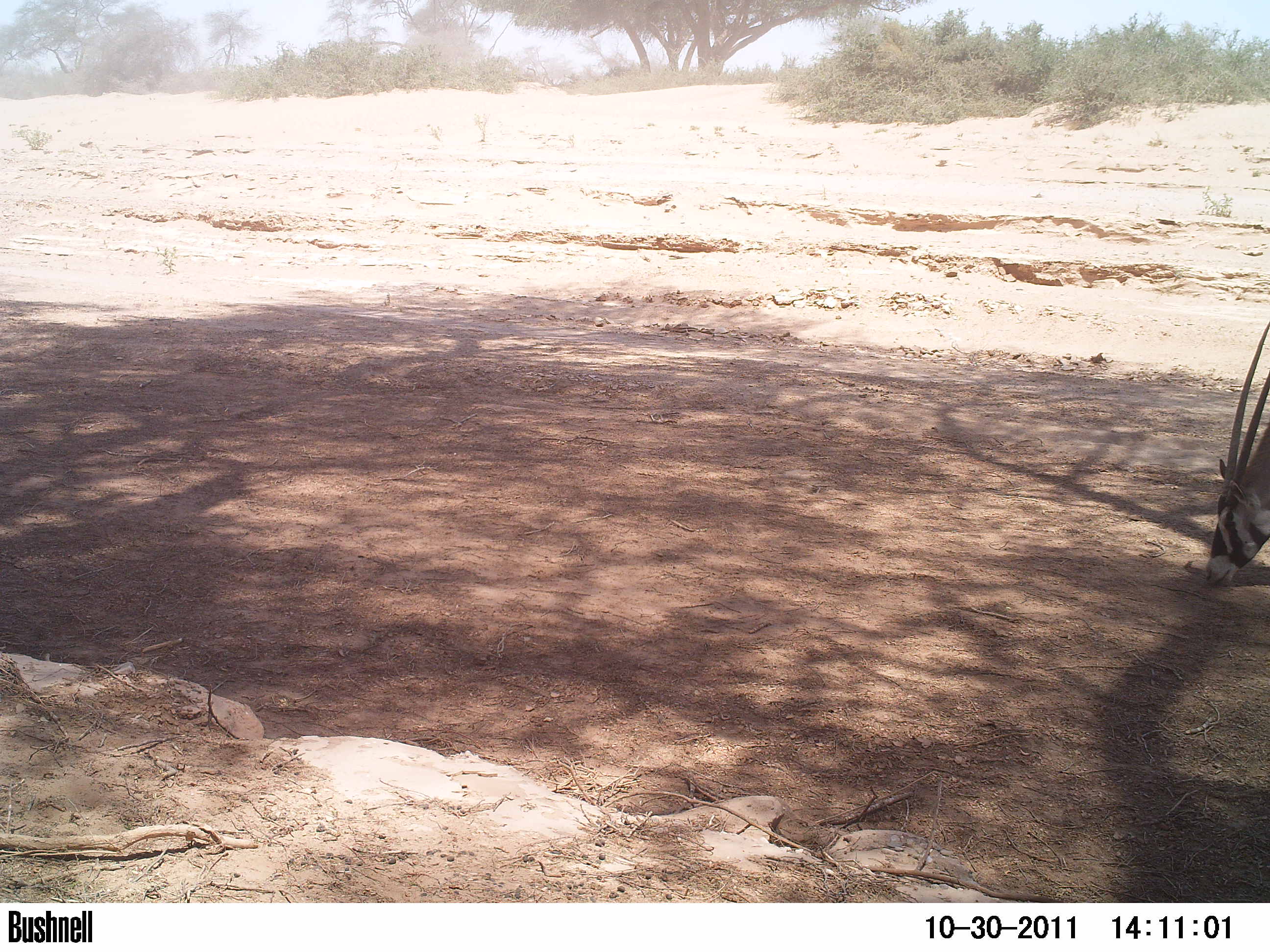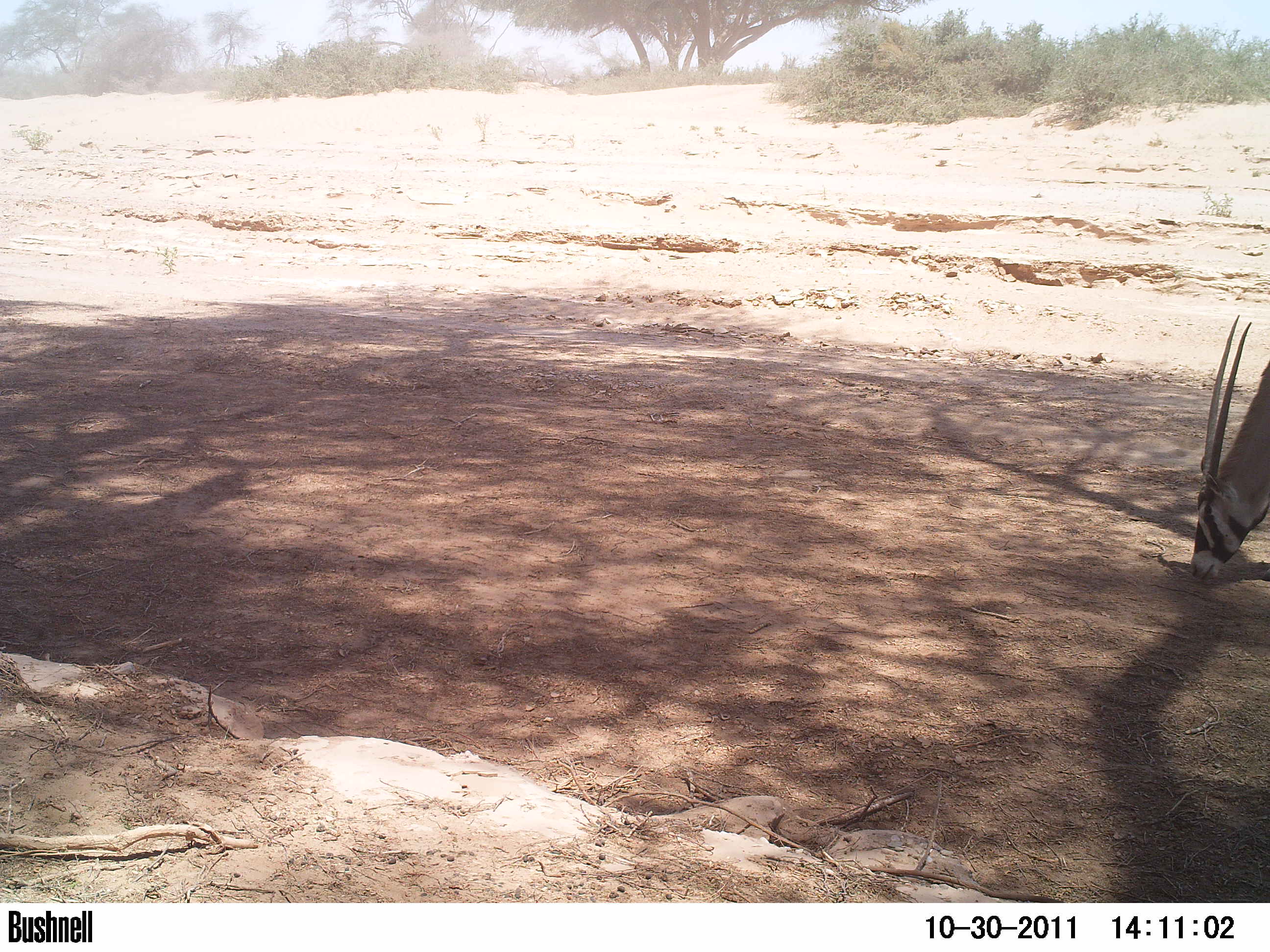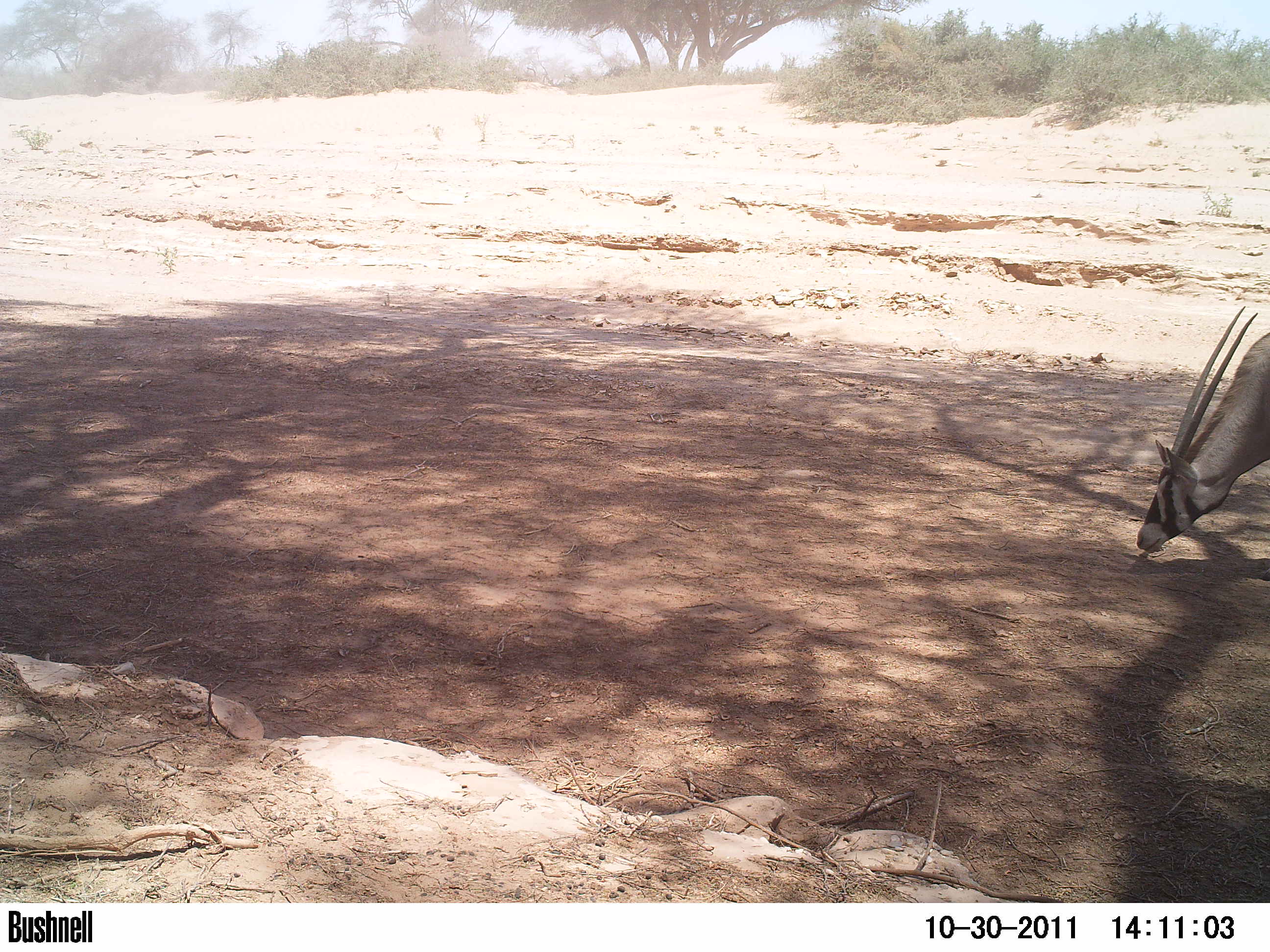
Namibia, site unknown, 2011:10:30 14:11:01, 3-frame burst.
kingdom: Animalia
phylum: Chordata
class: Mammalia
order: Artiodactyla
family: Bovidae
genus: Oryx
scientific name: Oryx gazella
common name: gemsbok